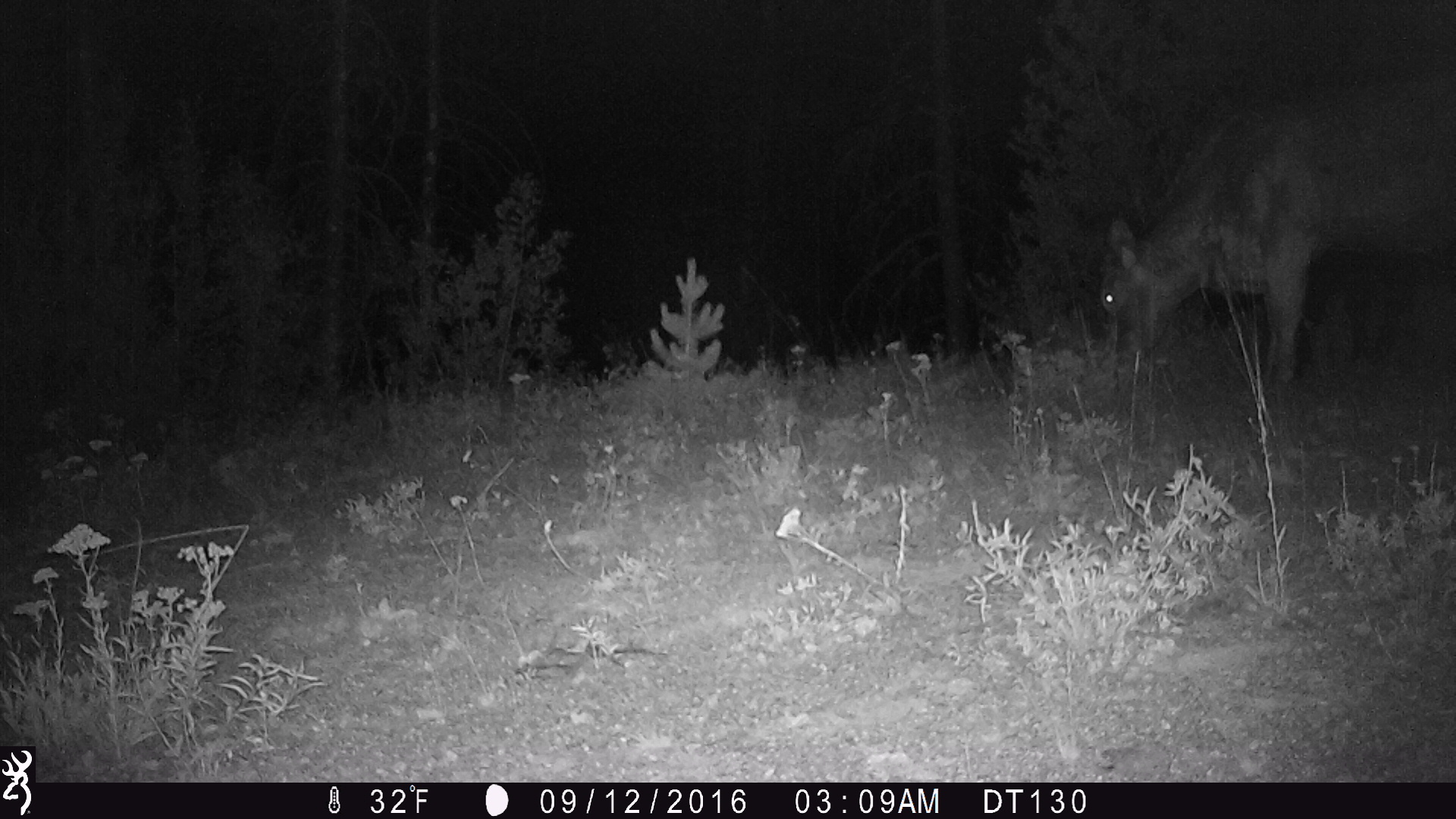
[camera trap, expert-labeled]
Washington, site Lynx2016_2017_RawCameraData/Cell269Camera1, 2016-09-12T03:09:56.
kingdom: Animalia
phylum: Chordata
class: Mammalia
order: Artiodactyla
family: Bovidae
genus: Bos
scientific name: Bos taurus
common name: domestic cattle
Domestic cattle (Bos taurus). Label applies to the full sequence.